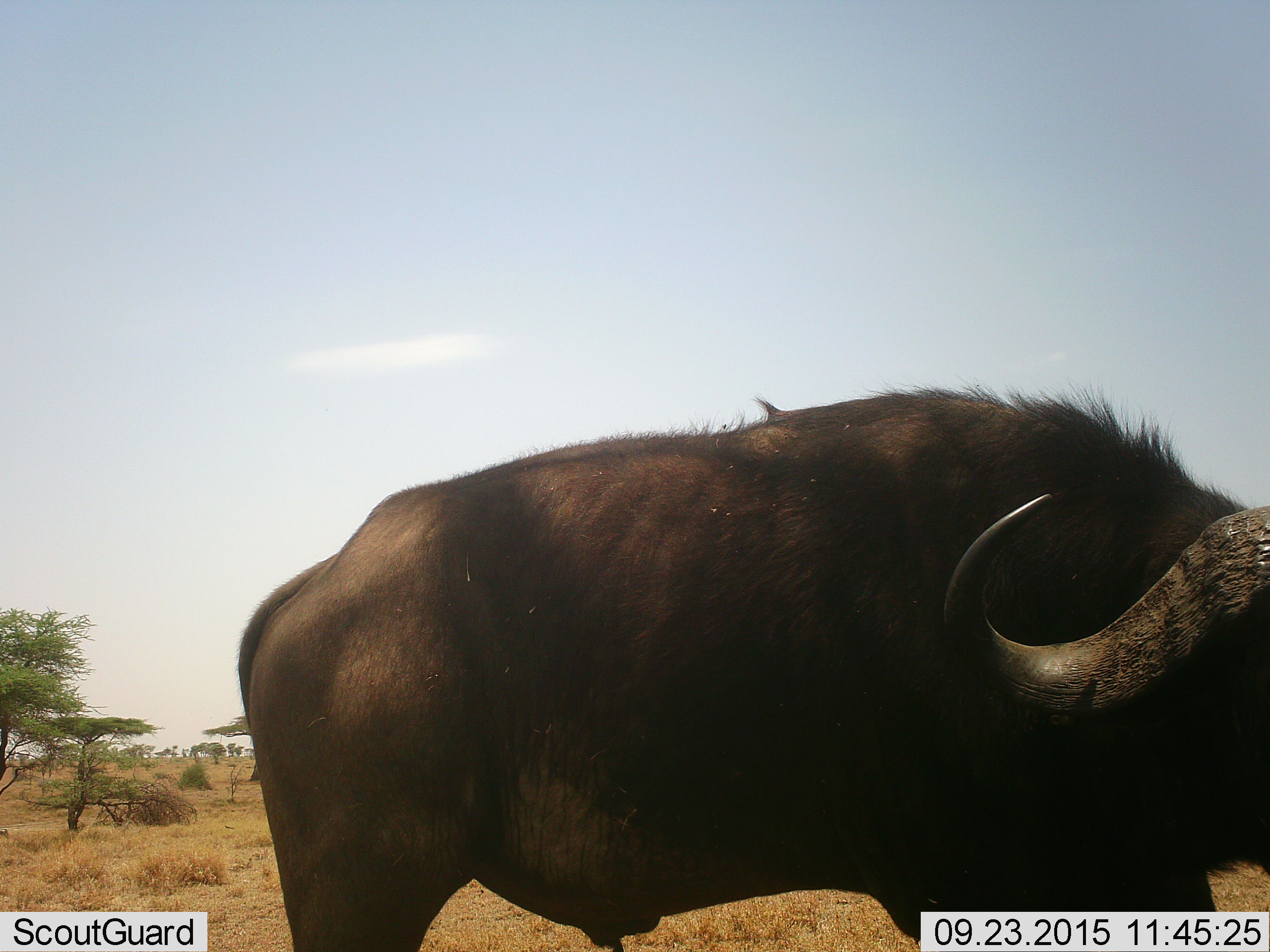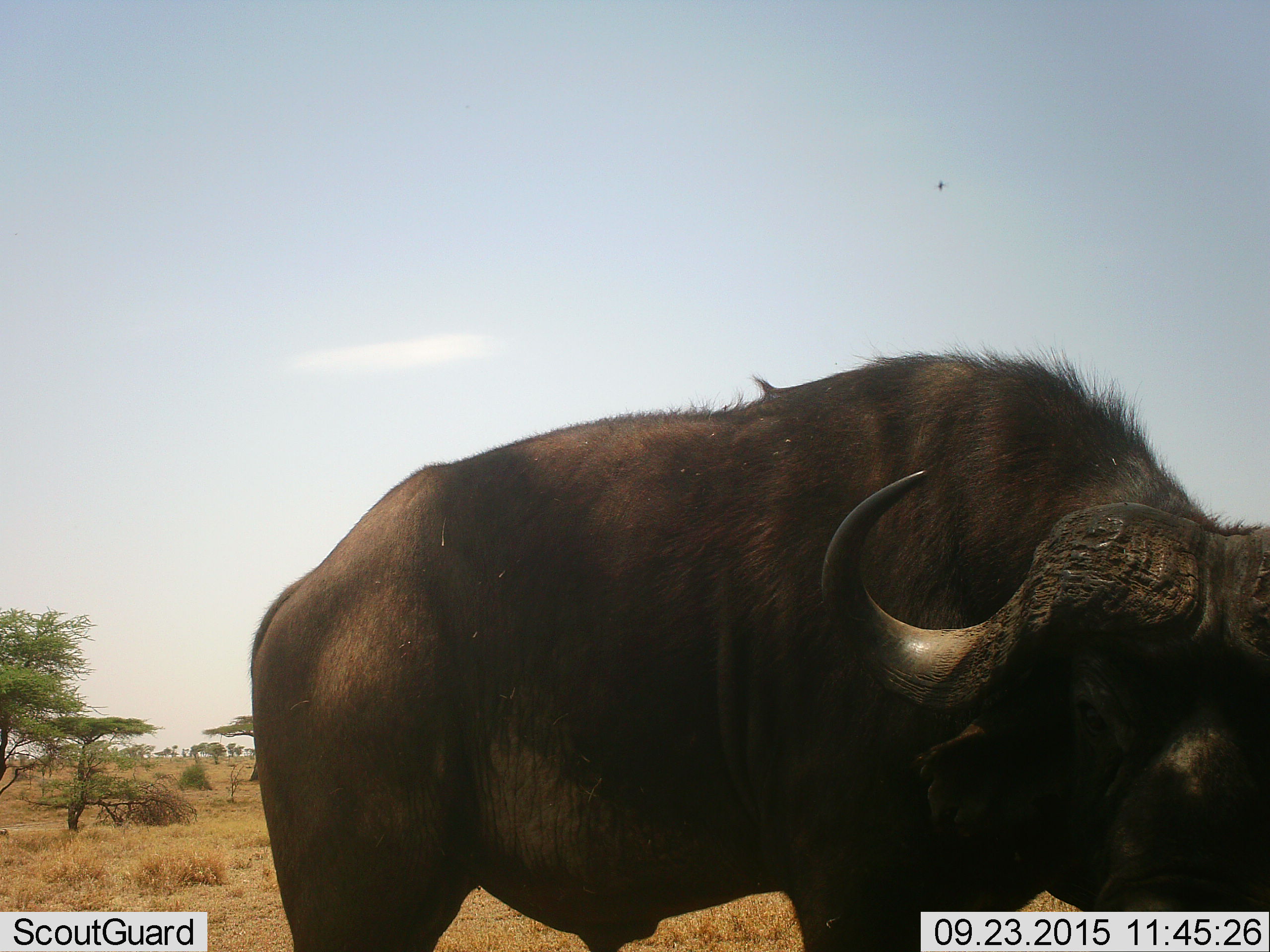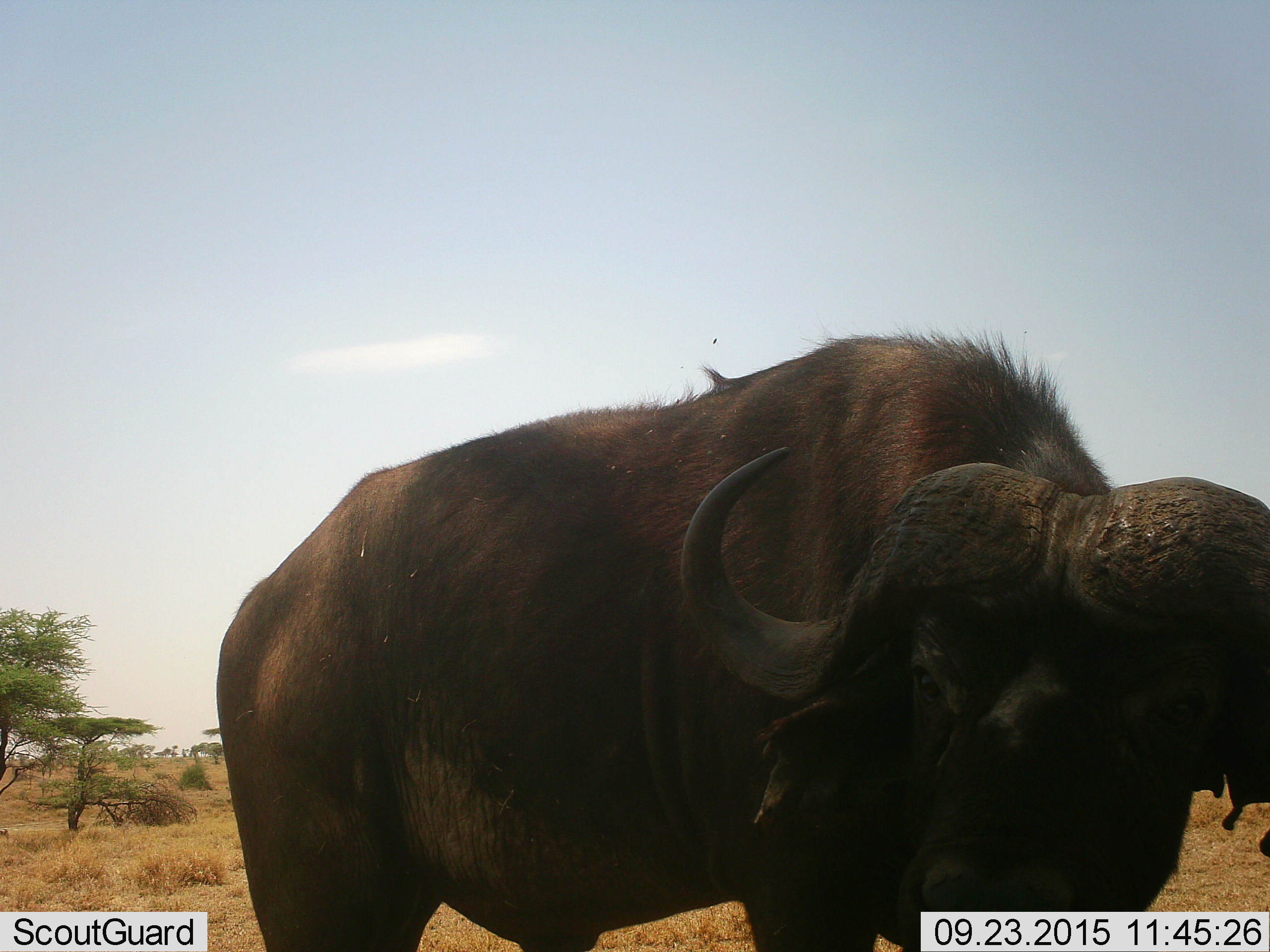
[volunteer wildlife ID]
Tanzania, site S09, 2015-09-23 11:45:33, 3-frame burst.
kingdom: Animalia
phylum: Chordata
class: Mammalia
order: Artiodactyla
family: Bovidae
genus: Syncerus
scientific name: Syncerus caffer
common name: cape buffalo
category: buffalo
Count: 1.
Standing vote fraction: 90%.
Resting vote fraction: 0%.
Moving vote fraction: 20%.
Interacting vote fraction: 0%.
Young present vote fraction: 0%.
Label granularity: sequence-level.